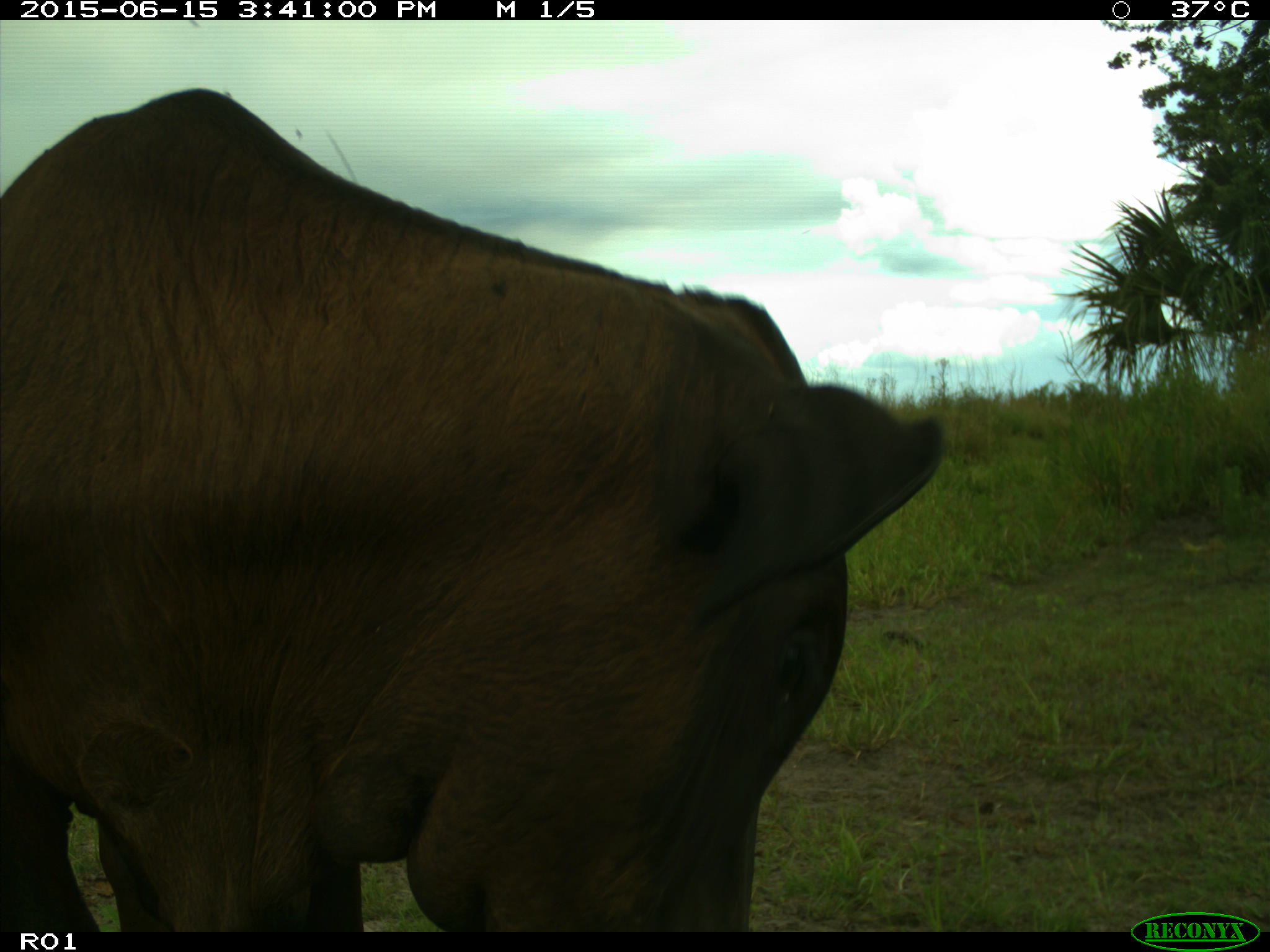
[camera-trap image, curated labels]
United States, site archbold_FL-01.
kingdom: Animalia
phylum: Chordata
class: Mammalia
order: Artiodactyla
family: Bovidae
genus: Bos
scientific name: Bos taurus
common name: domestic cow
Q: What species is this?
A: Bos taurus (domestic cow).